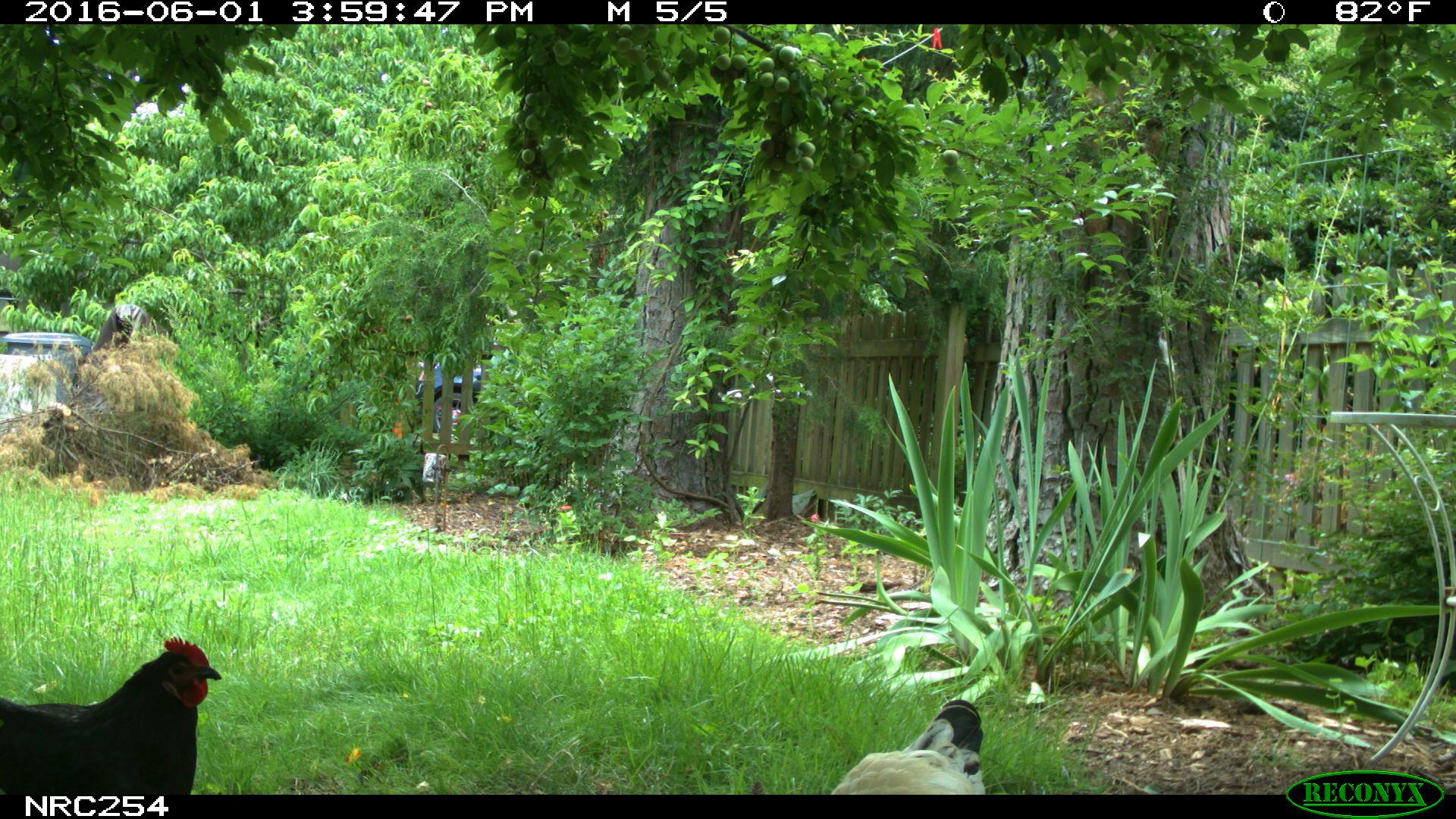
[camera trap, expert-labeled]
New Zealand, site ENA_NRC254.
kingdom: Animalia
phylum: Chordata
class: Aves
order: Galliformes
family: Phasianidae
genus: Gallus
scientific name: Gallus gallus domesticus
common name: chicken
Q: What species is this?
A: Chicken (Gallus gallus domesticus).